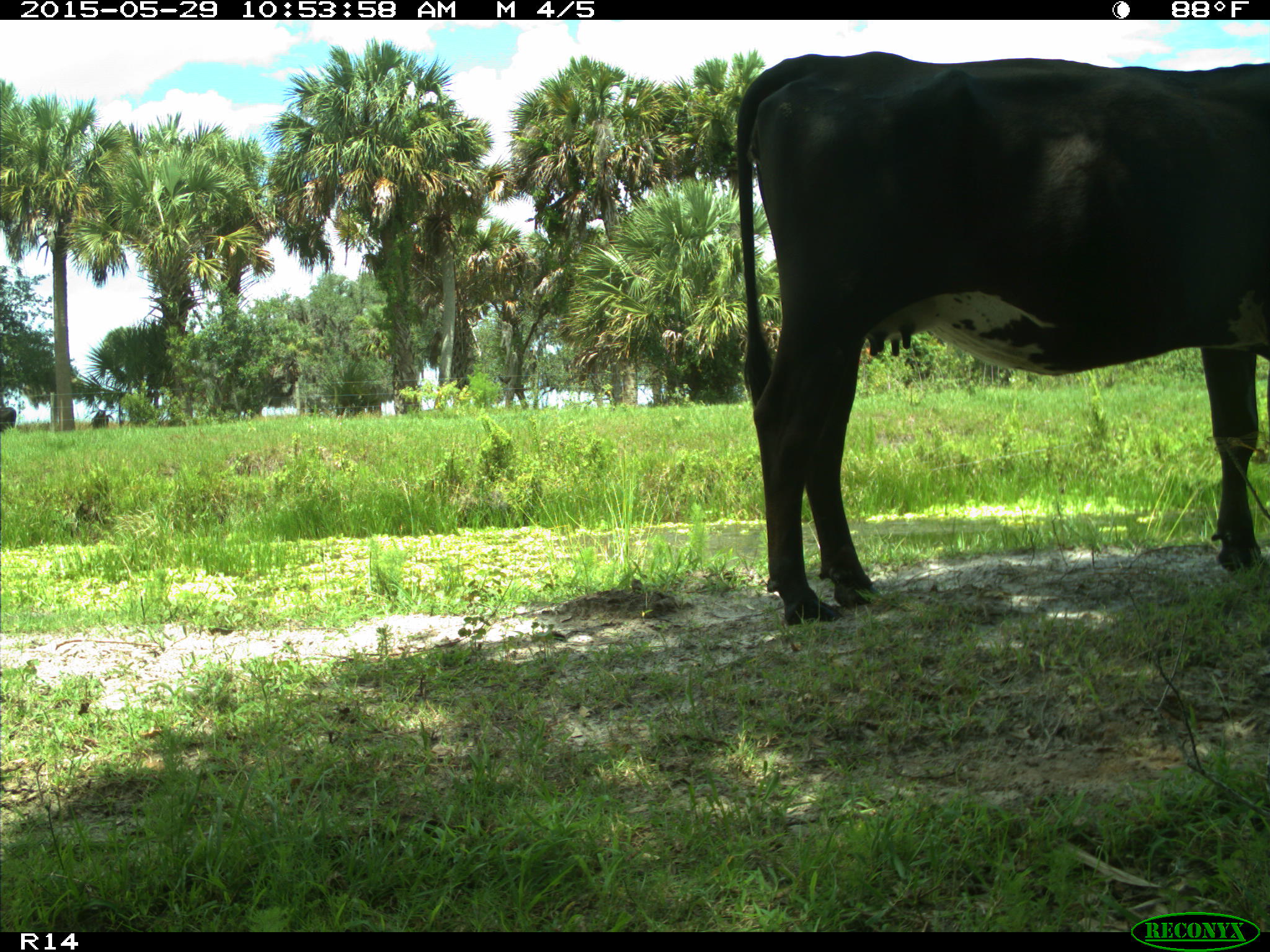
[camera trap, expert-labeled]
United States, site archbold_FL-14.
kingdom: Animalia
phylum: Chordata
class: Mammalia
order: Artiodactyla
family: Bovidae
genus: Bos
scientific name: Bos taurus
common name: domestic cow